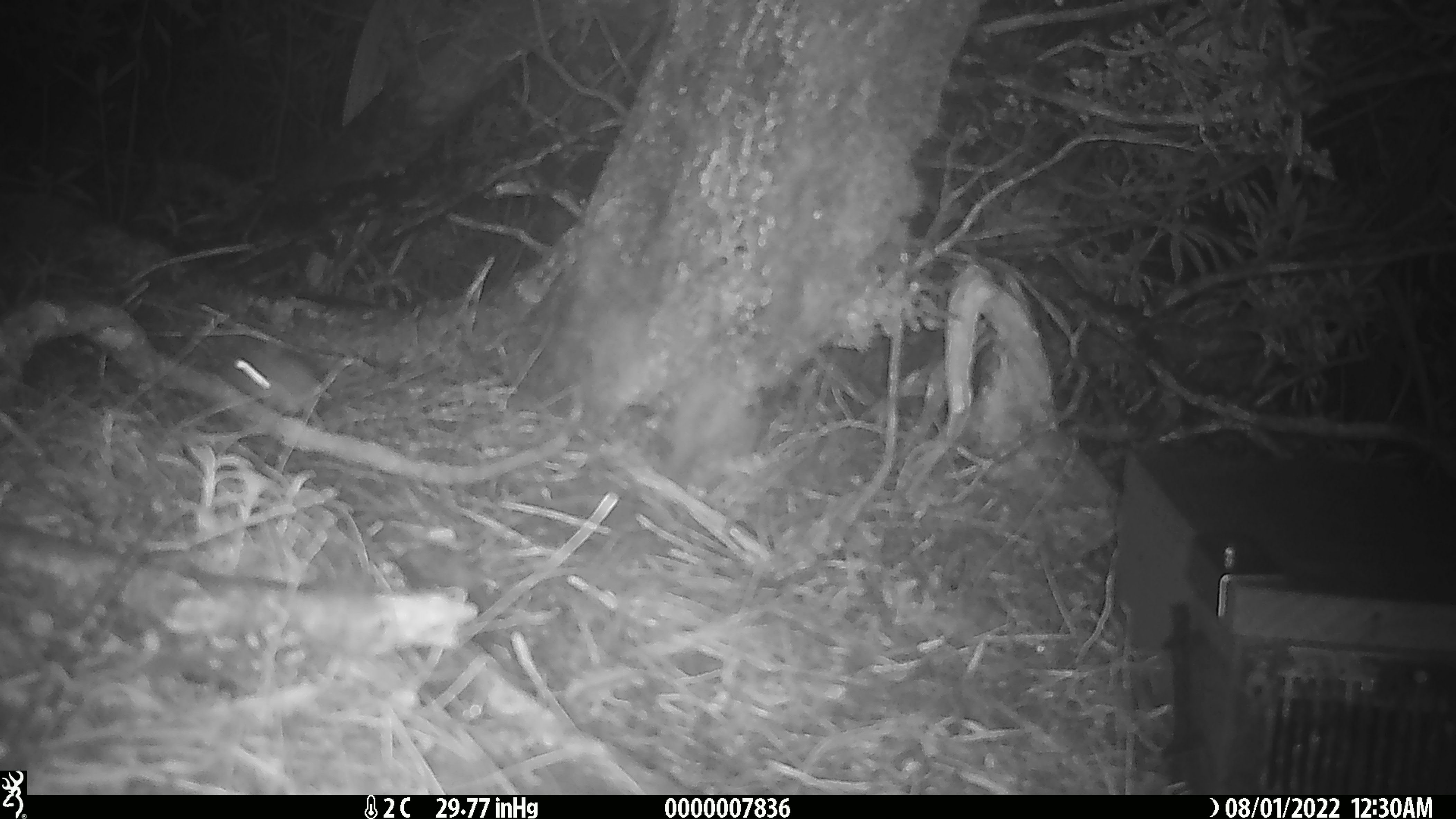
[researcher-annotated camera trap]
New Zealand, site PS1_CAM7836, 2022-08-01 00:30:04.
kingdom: Animalia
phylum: Chordata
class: Mammalia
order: Rodentia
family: Muridae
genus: Mus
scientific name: Mus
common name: mouse